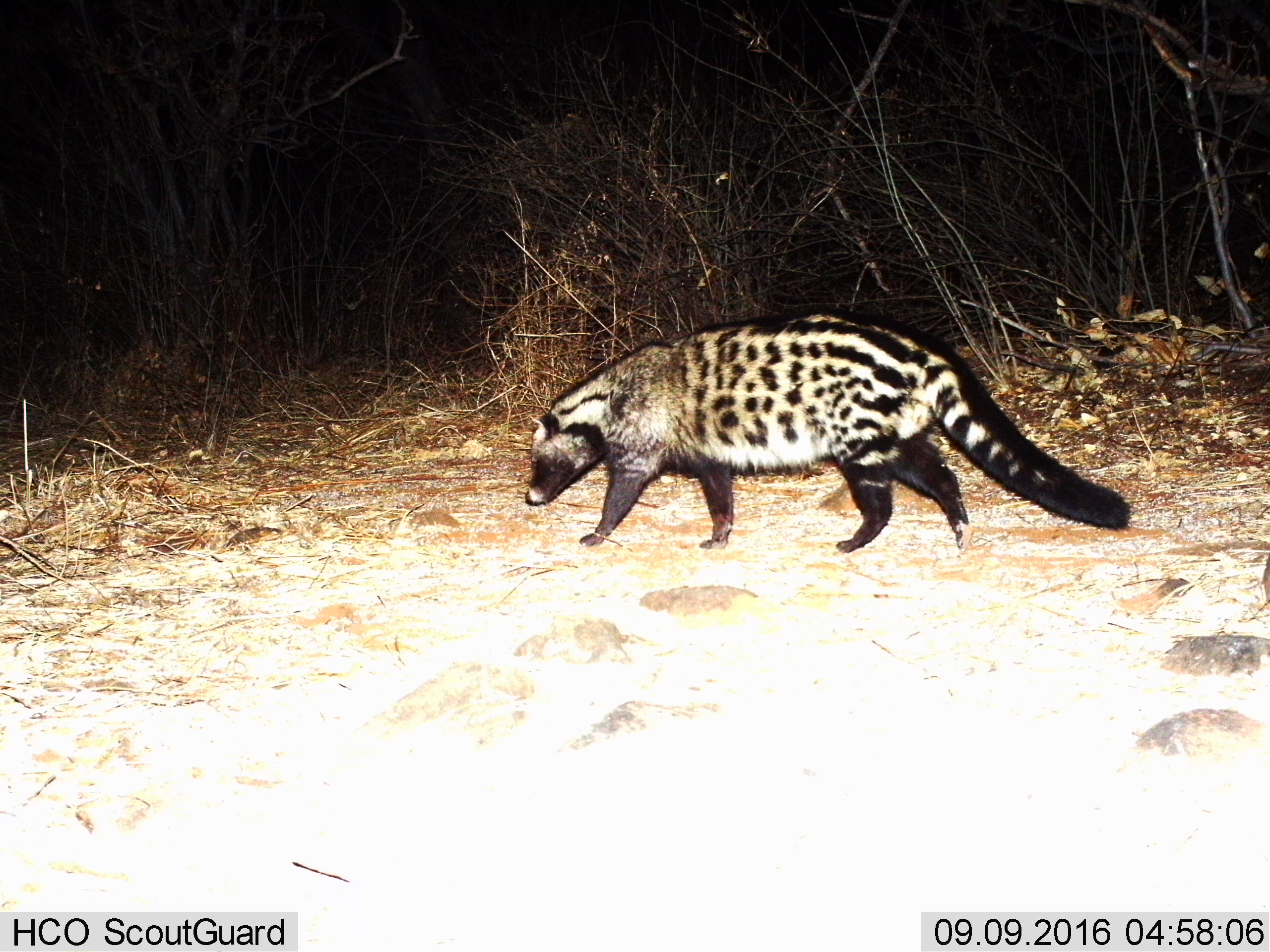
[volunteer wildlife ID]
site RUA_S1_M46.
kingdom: Animalia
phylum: Chordata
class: Mammalia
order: Carnivora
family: Viverridae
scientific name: Viverridae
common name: civet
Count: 1.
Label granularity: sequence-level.